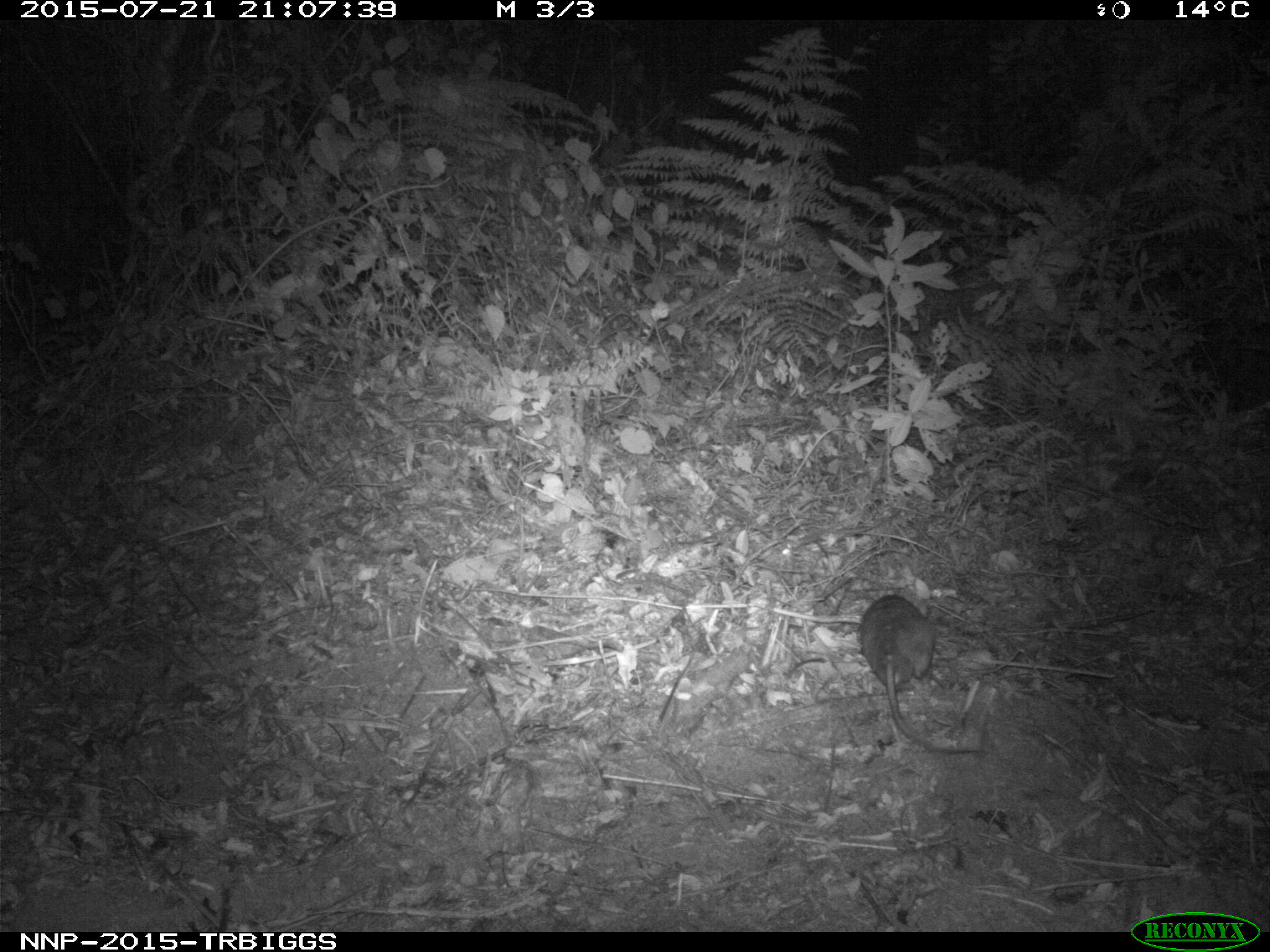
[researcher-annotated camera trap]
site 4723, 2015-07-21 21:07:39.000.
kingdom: Animalia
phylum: Chordata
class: Mammalia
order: Rodentia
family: Nesomyidae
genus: Cricetomys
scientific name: Cricetomys gambianus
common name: african giant pouched rat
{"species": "Cricetomys gambianus (african giant pouched rat)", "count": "1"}